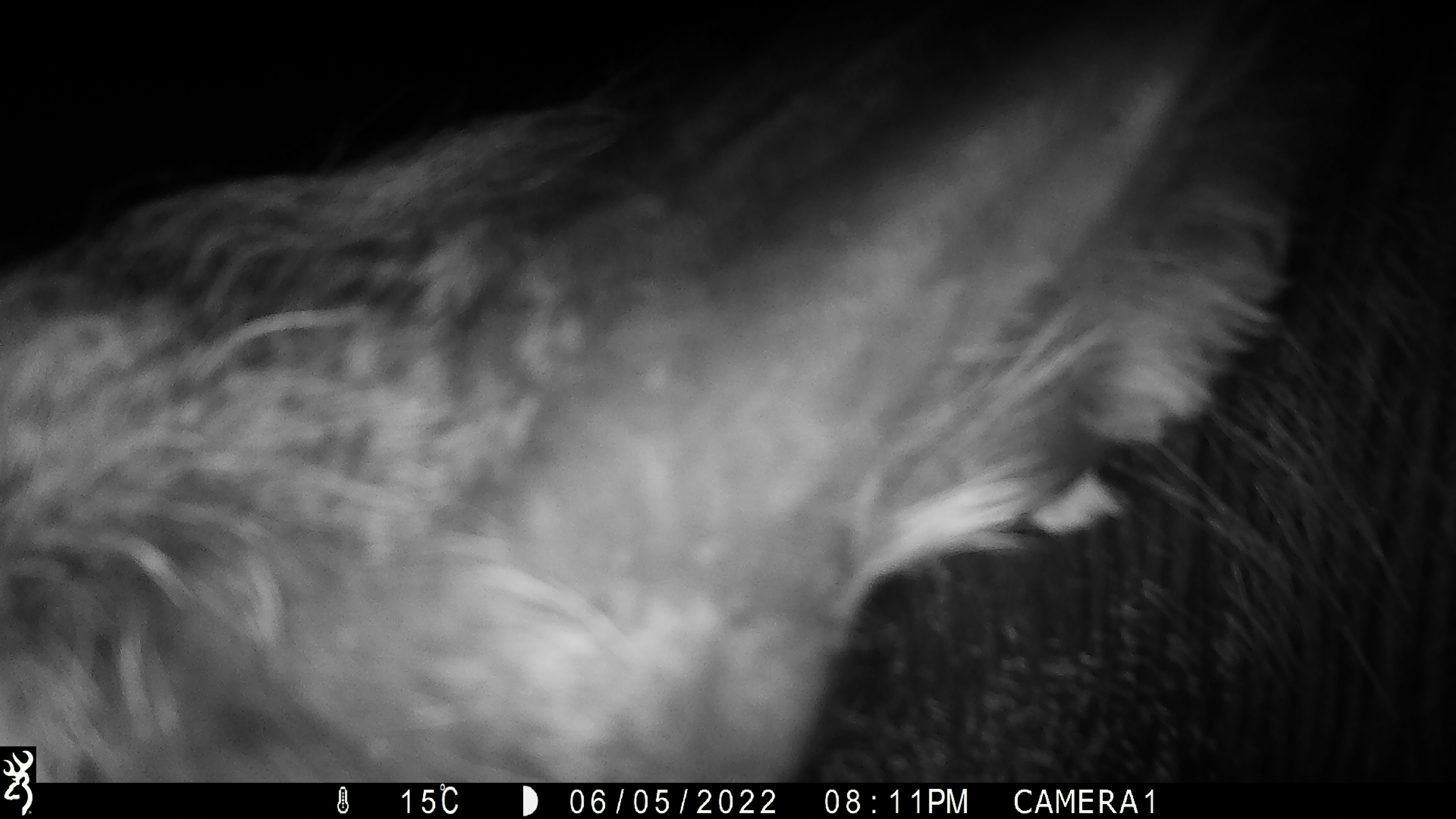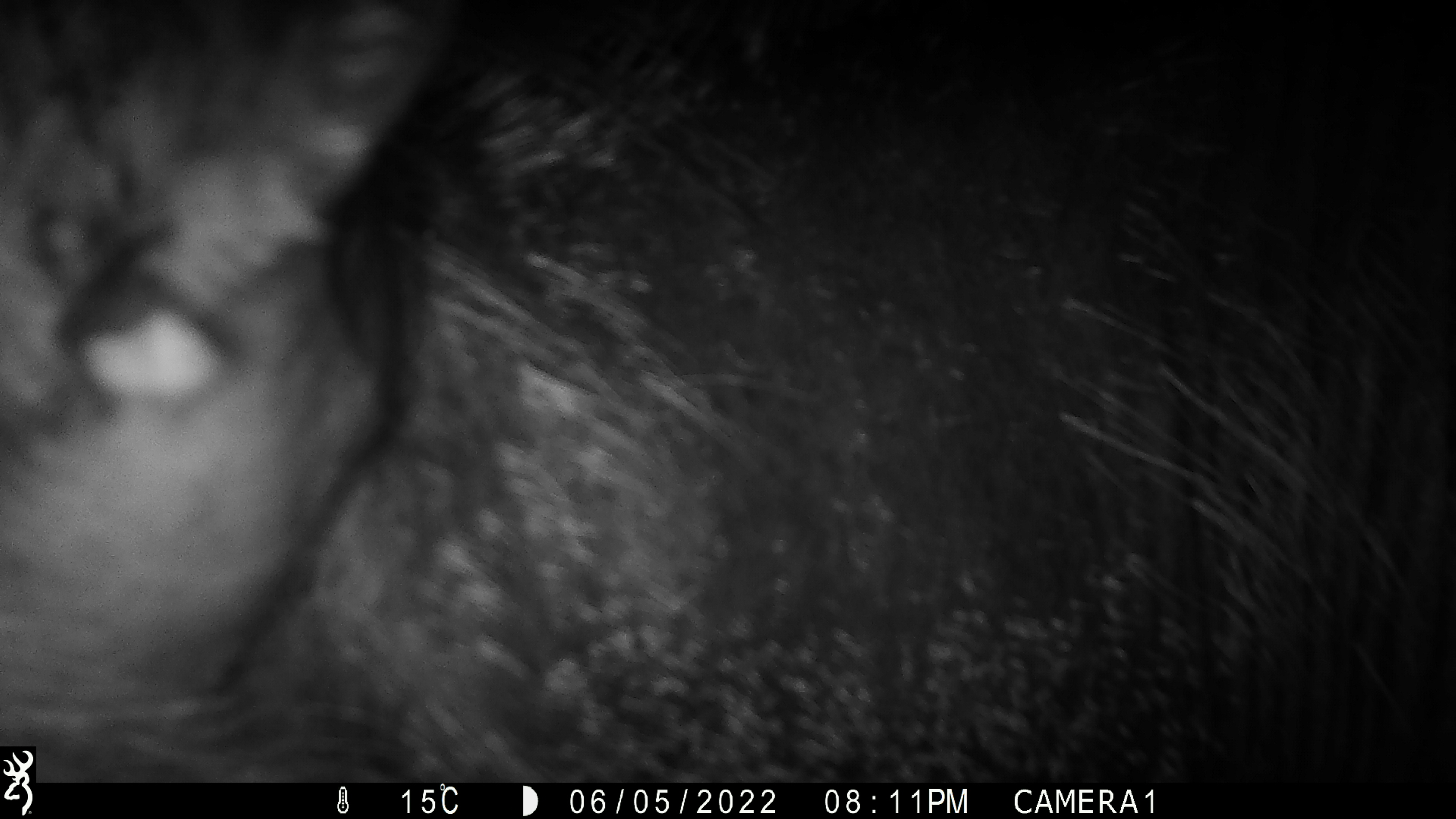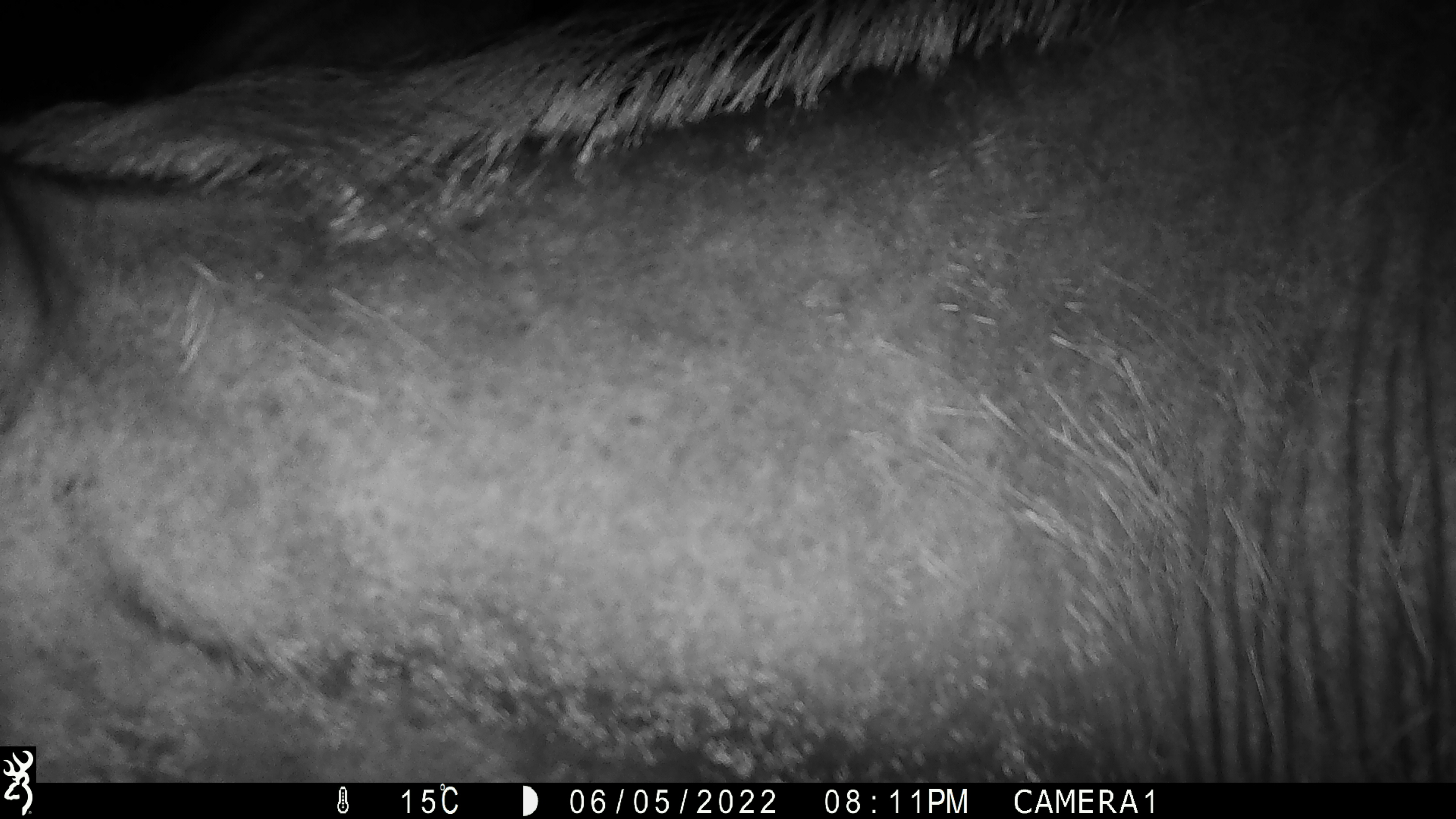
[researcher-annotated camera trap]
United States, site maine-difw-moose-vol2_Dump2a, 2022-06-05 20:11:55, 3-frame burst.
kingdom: Animalia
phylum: Chordata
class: Mammalia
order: Artiodactyla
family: Cervidae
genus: Alces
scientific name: Alces alces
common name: moose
Moose (Alces alces).